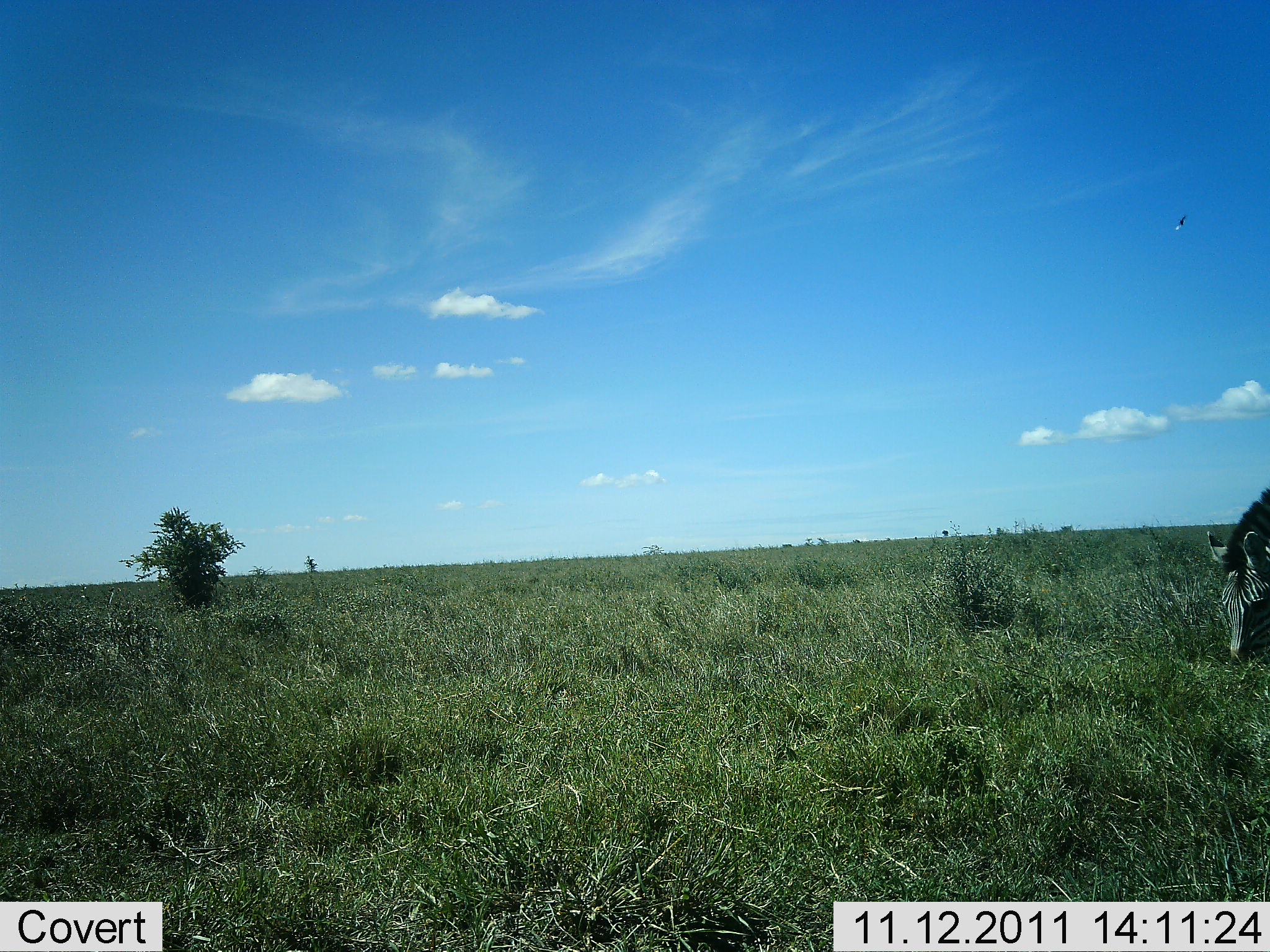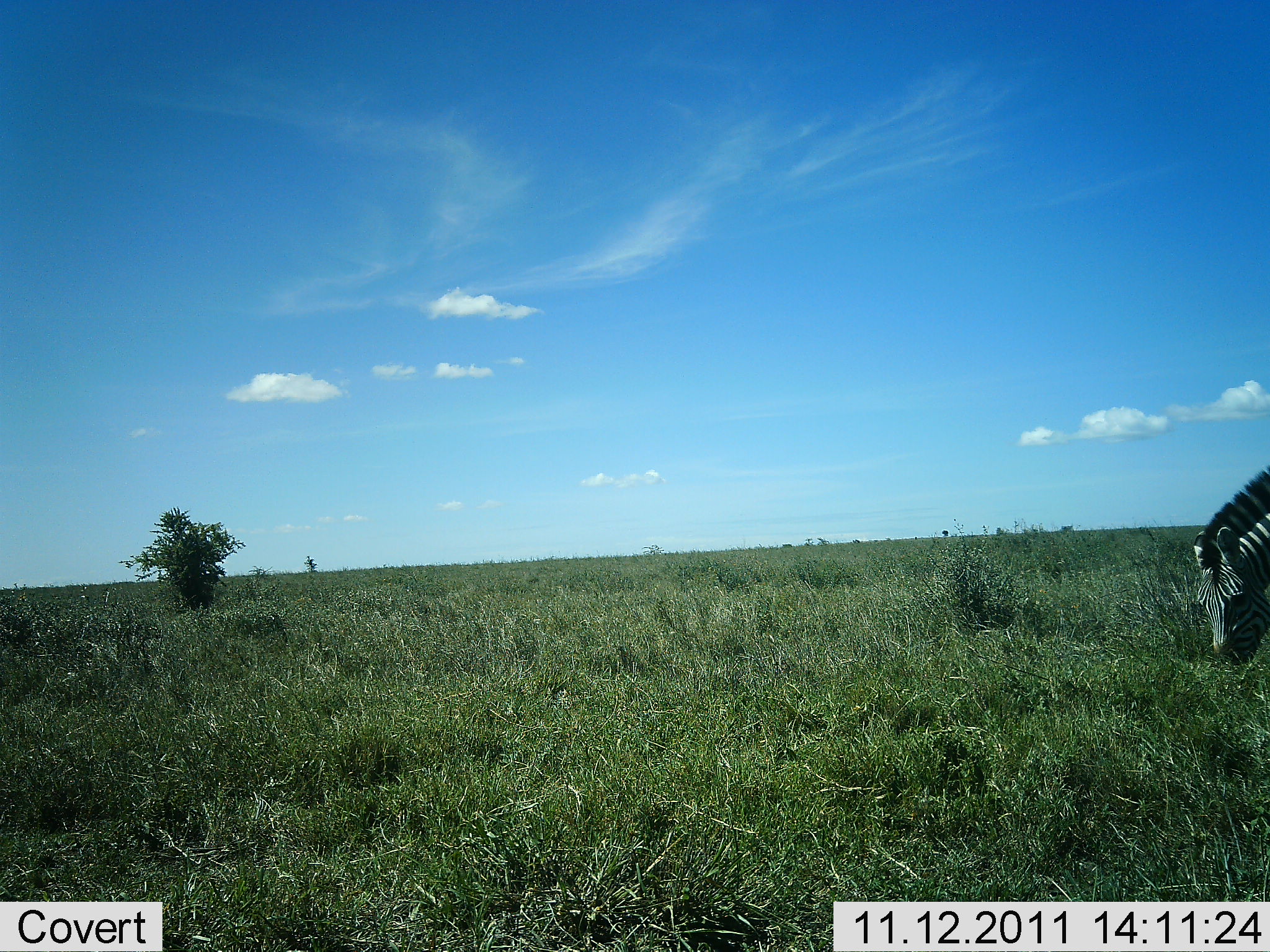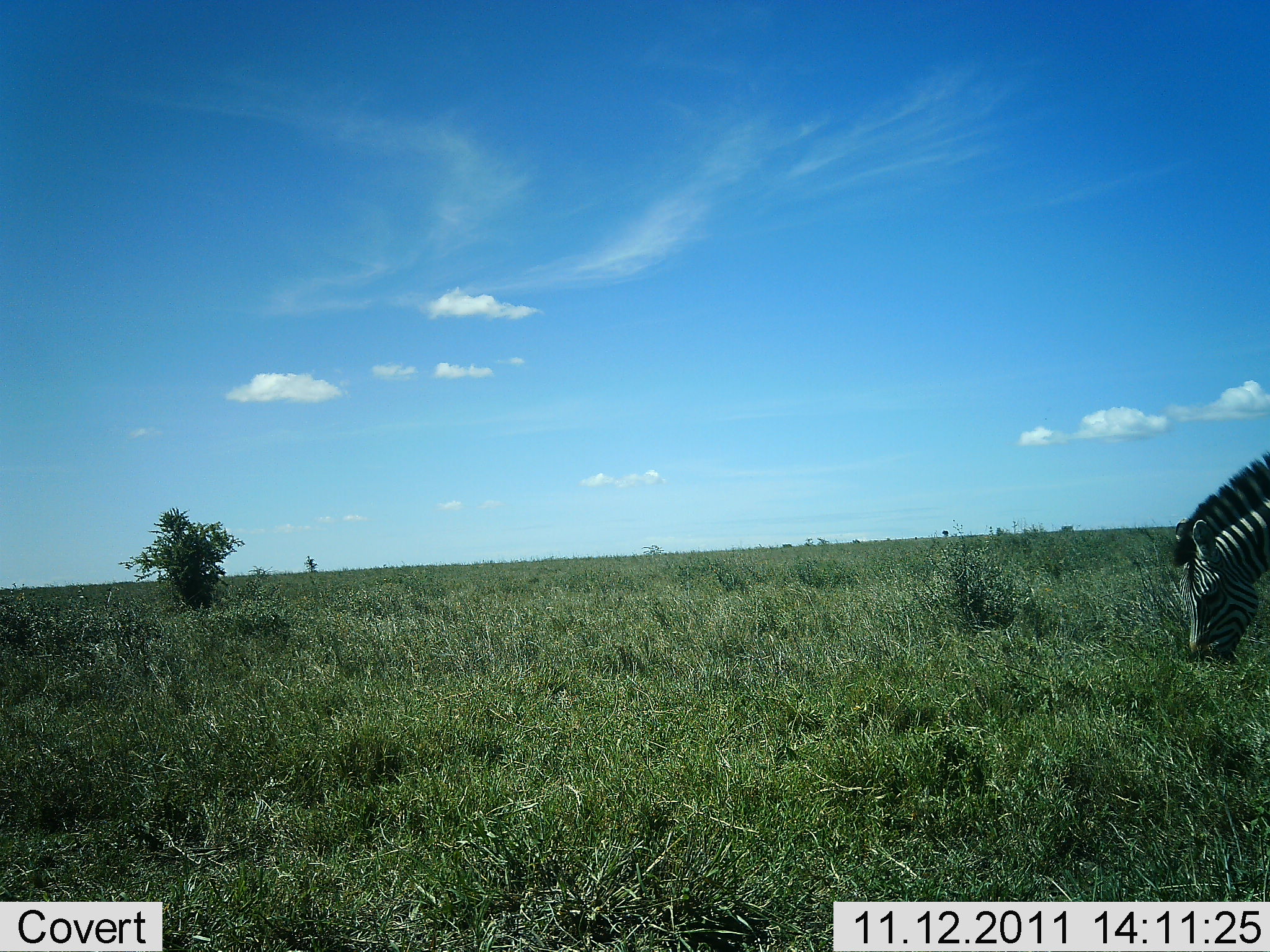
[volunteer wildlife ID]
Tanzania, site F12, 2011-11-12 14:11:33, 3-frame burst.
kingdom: Animalia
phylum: Chordata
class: Mammalia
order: Perissodactyla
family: Equidae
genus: Equus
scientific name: Equus quagga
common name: plains zebra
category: zebra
Zebra (plains zebra) (Equus quagga), count 1. Behavior (volunteer vote fractions): standing 31%, resting 0%, moving 15%, interacting 0%. Young present (vote fraction): 0%. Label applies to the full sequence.